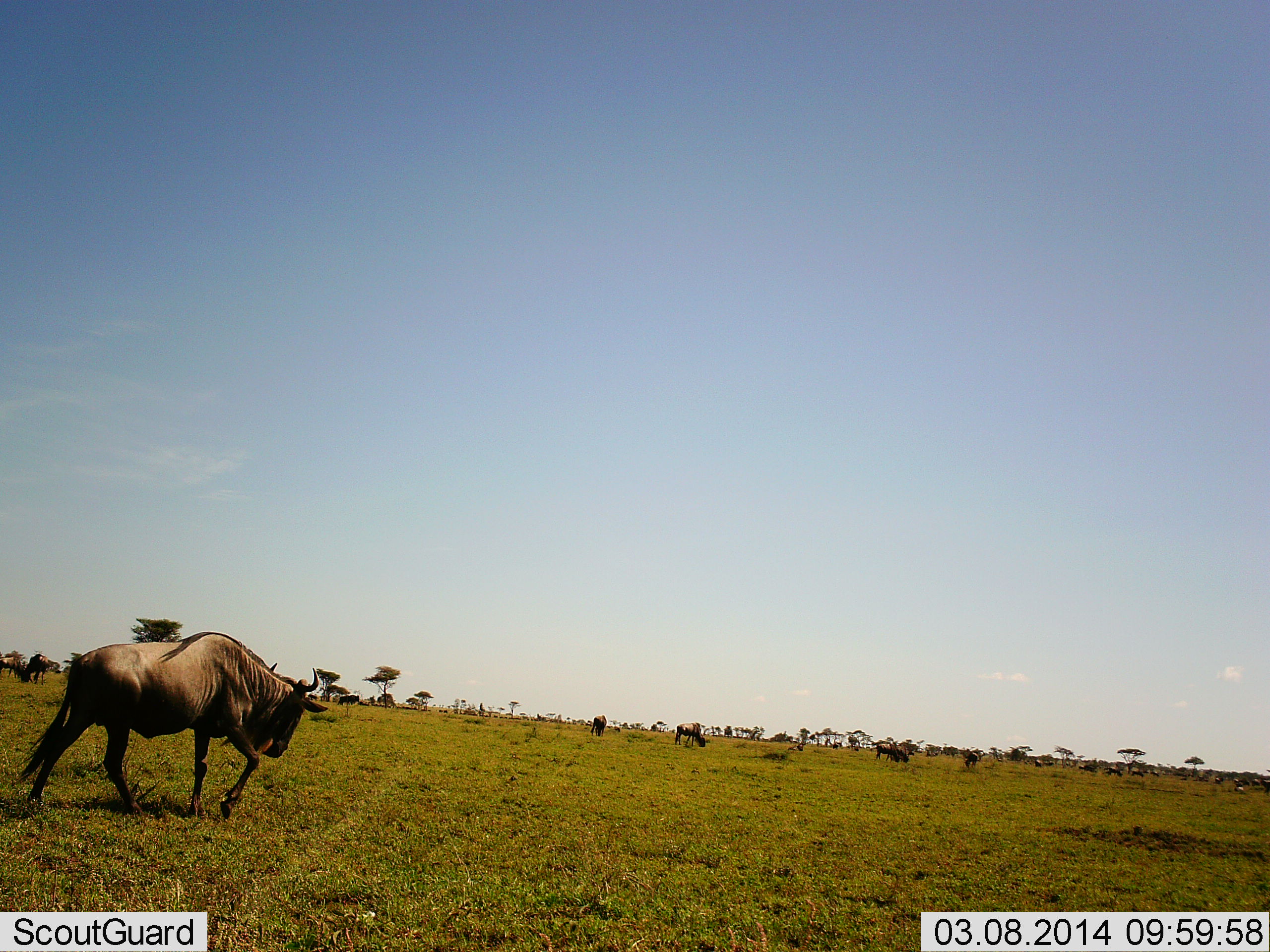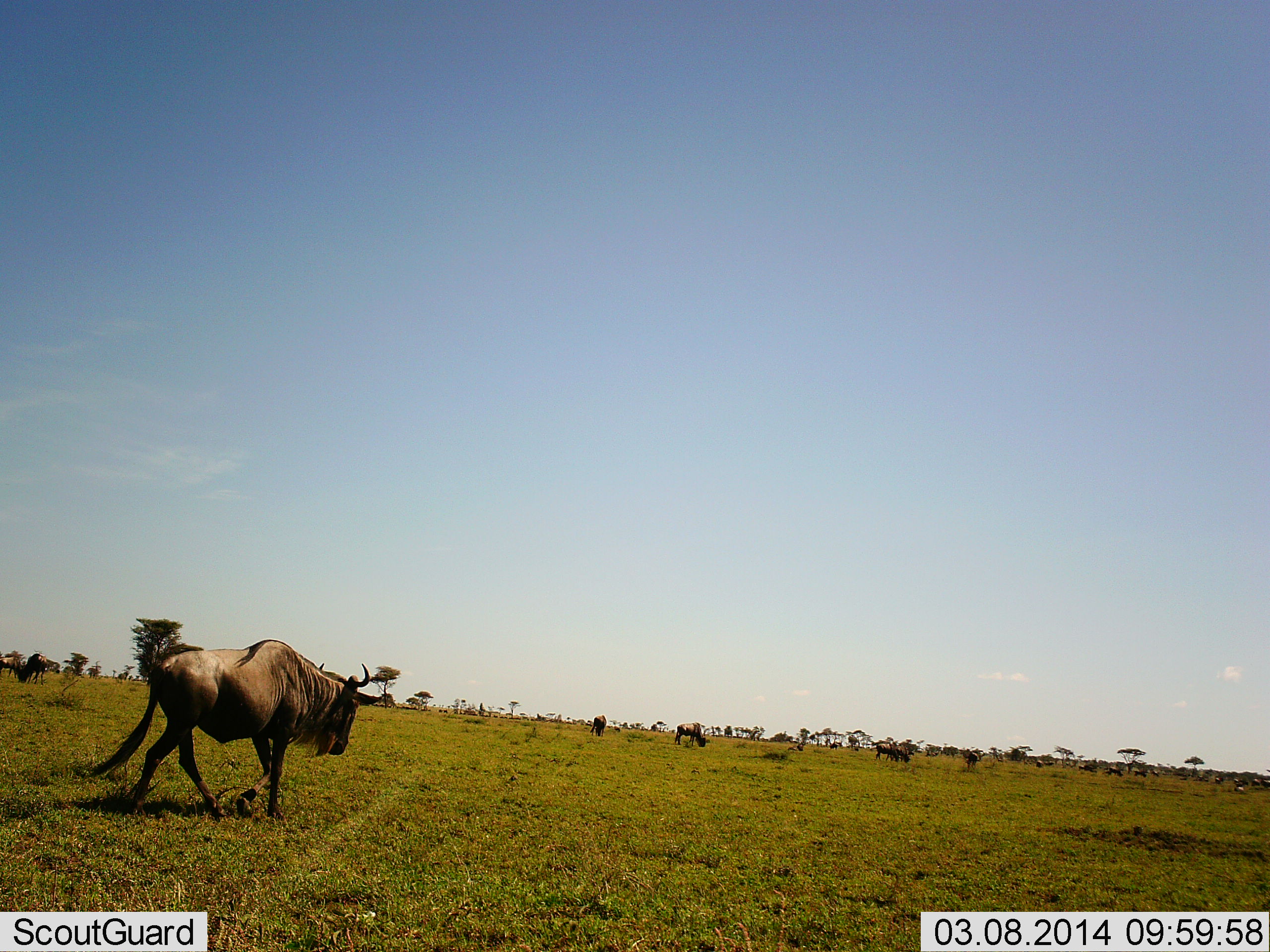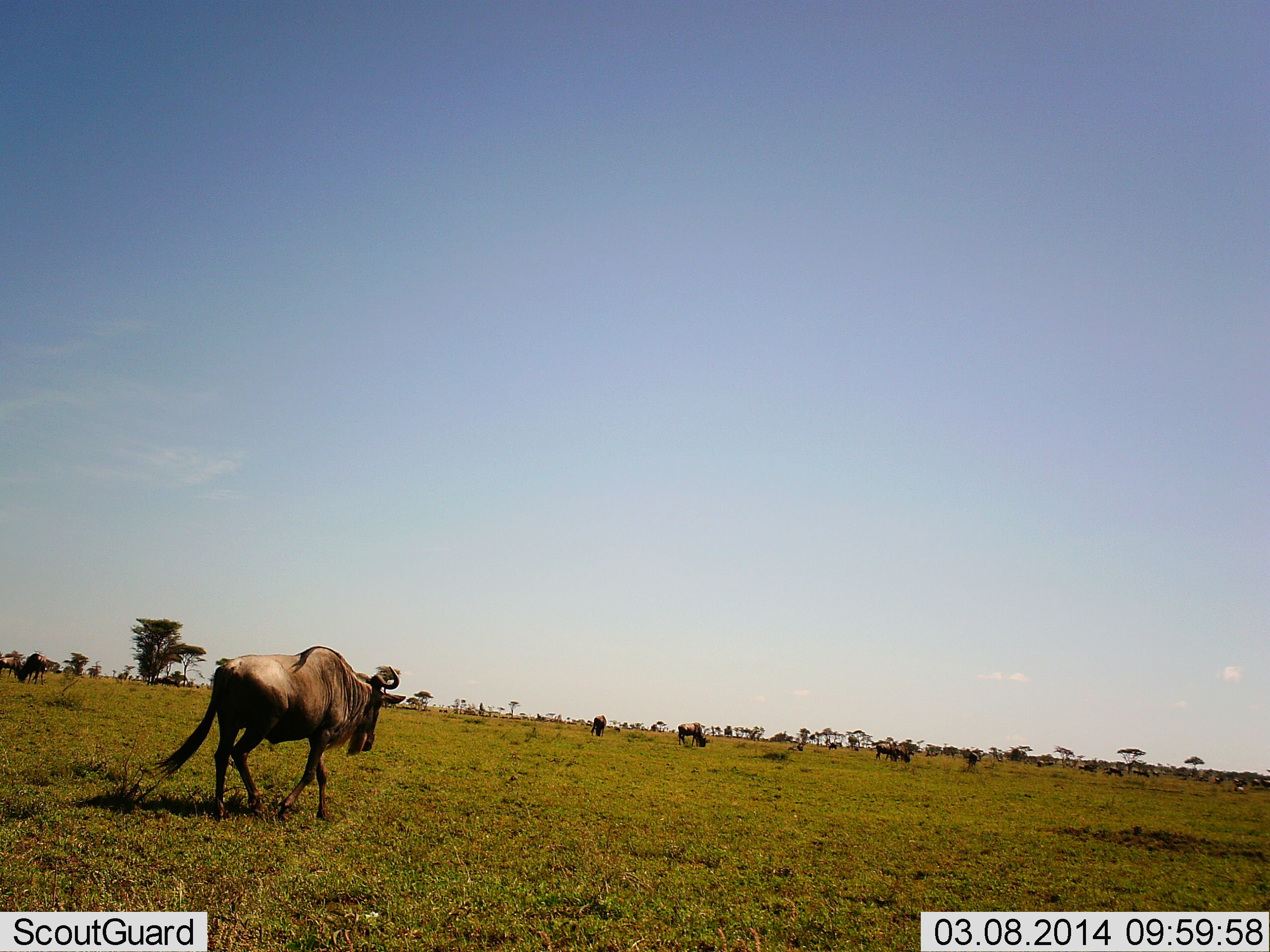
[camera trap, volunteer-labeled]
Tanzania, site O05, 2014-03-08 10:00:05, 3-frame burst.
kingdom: Animalia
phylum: Chordata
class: Mammalia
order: Artiodactyla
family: Bovidae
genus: Connochaetes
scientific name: Connochaetes taurinus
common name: blue wildebeest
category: wildebeest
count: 11-50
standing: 30%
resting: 10%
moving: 90%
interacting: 0%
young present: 0%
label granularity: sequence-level